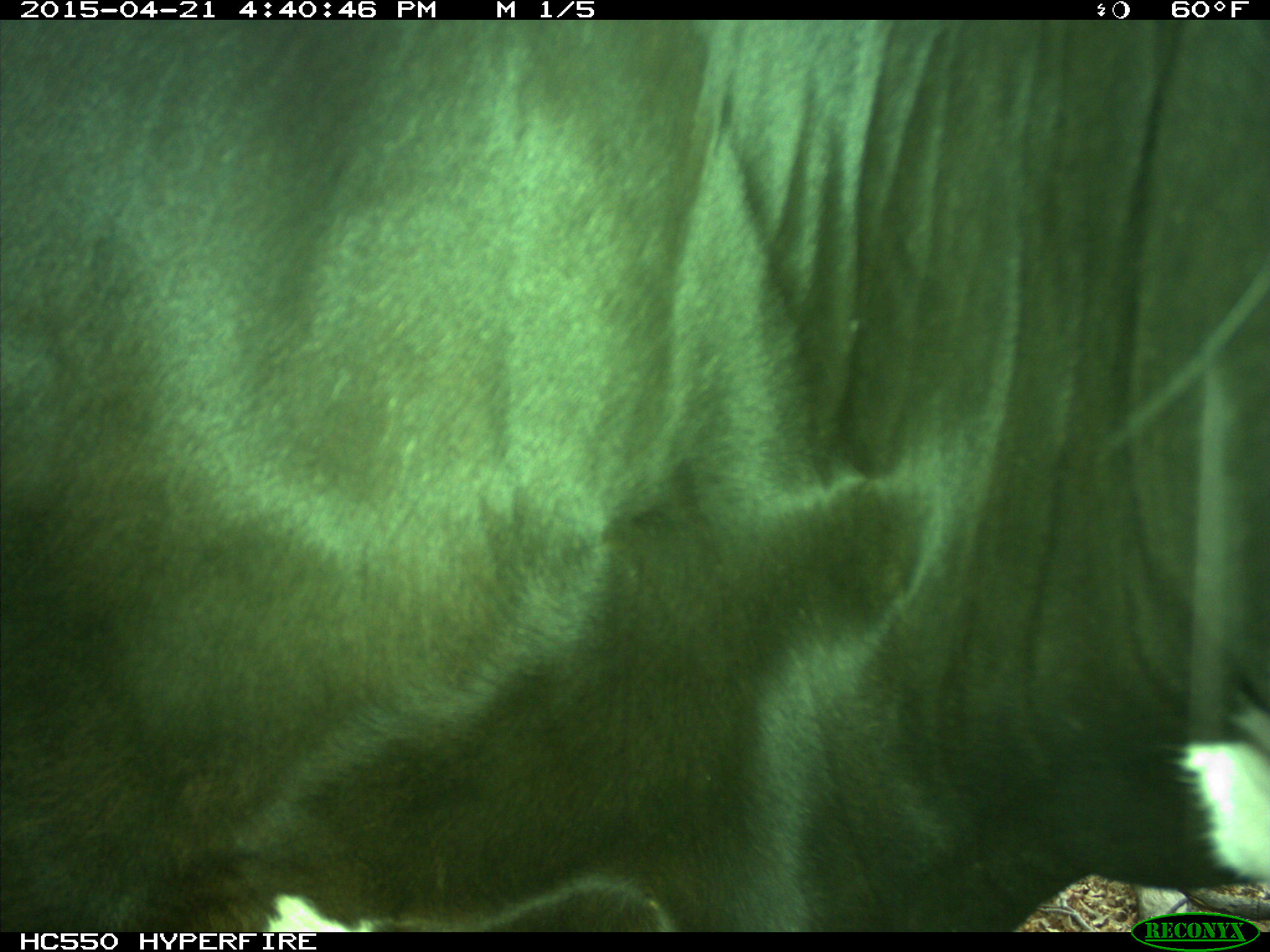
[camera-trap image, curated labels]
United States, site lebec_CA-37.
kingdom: Animalia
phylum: Chordata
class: Mammalia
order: Artiodactyla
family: Bovidae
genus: Bos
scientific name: Bos taurus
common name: domestic cow